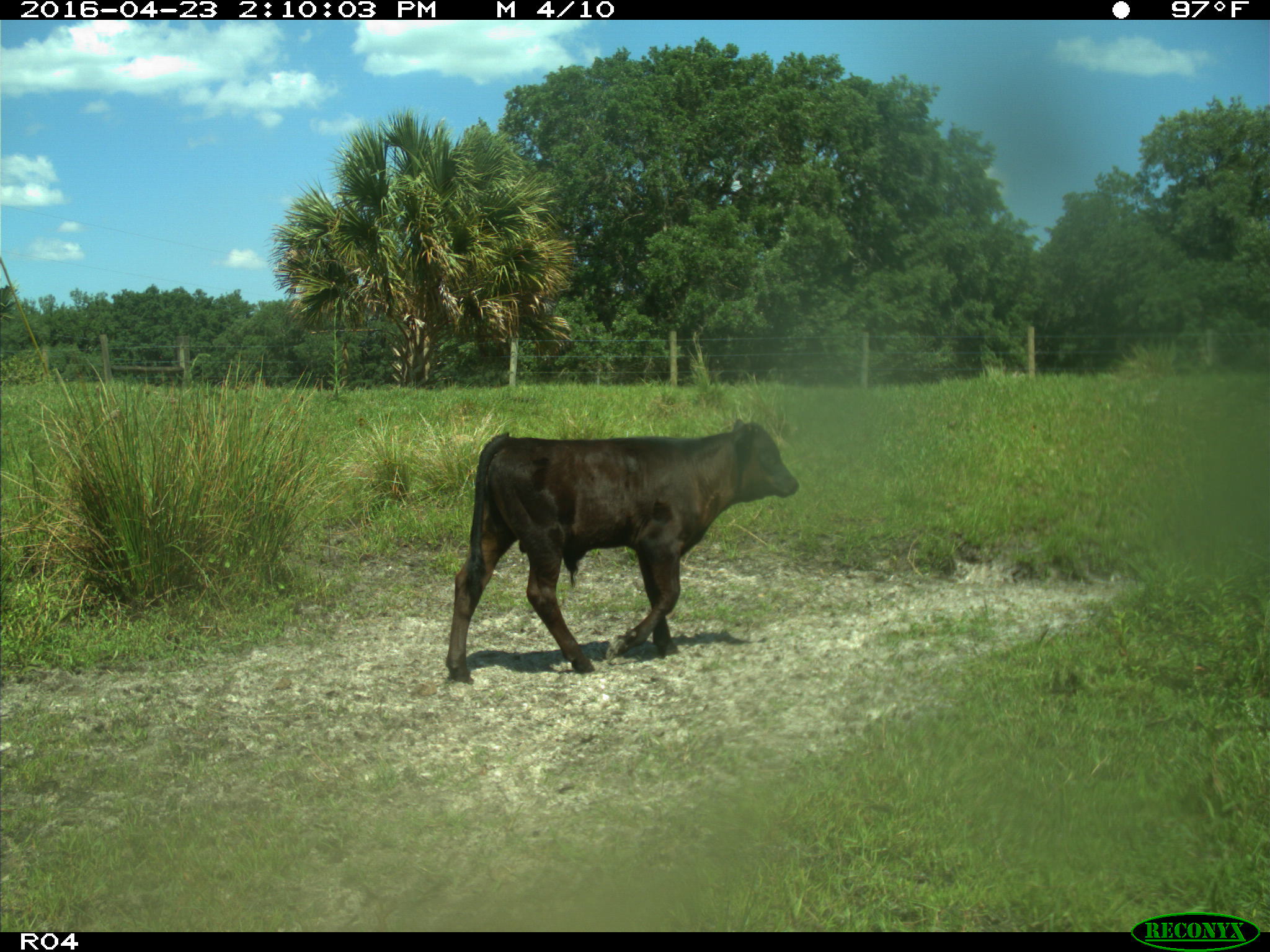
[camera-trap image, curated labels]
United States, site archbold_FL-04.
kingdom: Animalia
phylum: Chordata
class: Mammalia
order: Artiodactyla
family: Bovidae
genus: Bos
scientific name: Bos taurus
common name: domestic cow